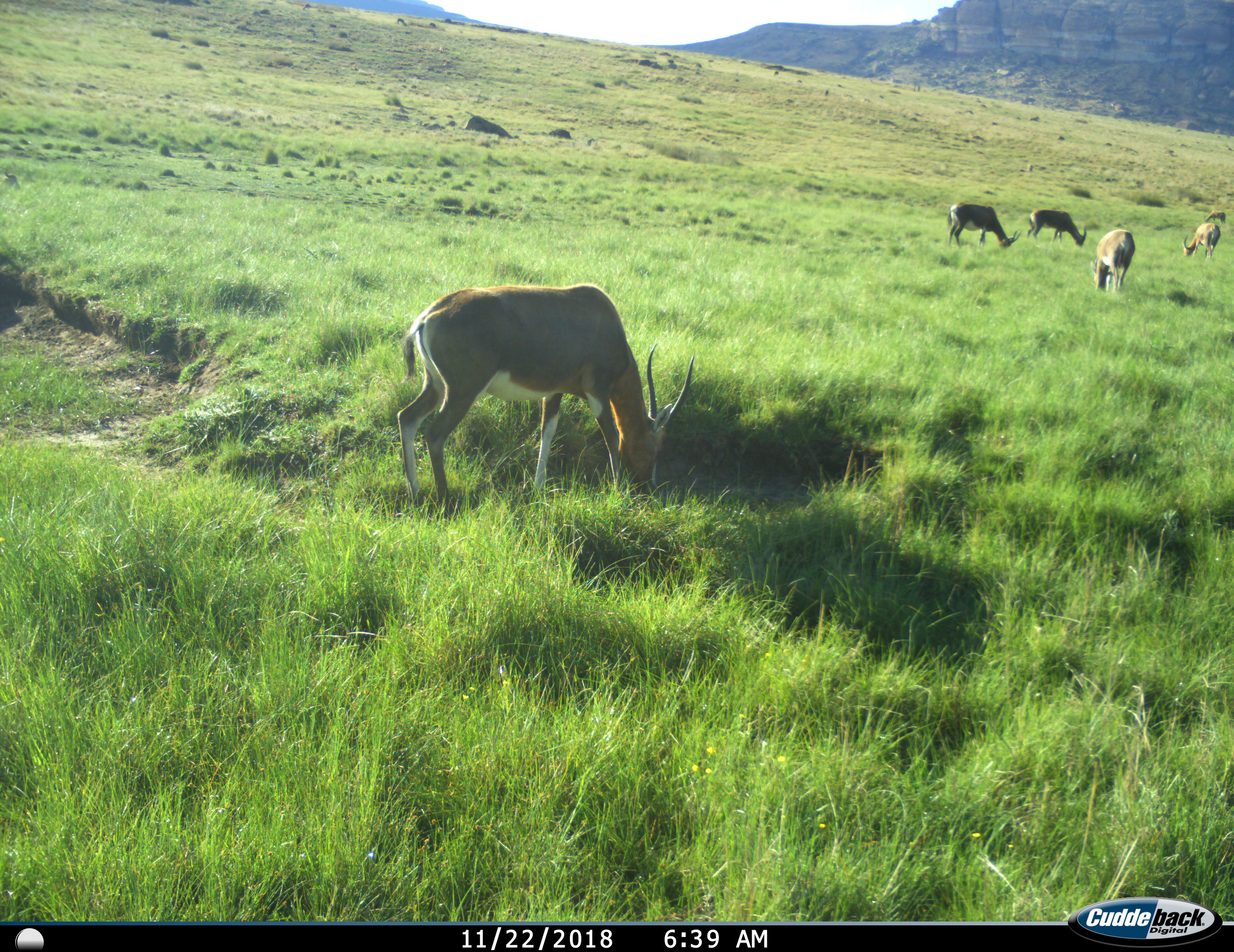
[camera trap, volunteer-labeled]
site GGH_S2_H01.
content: unidentified animal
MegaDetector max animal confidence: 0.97